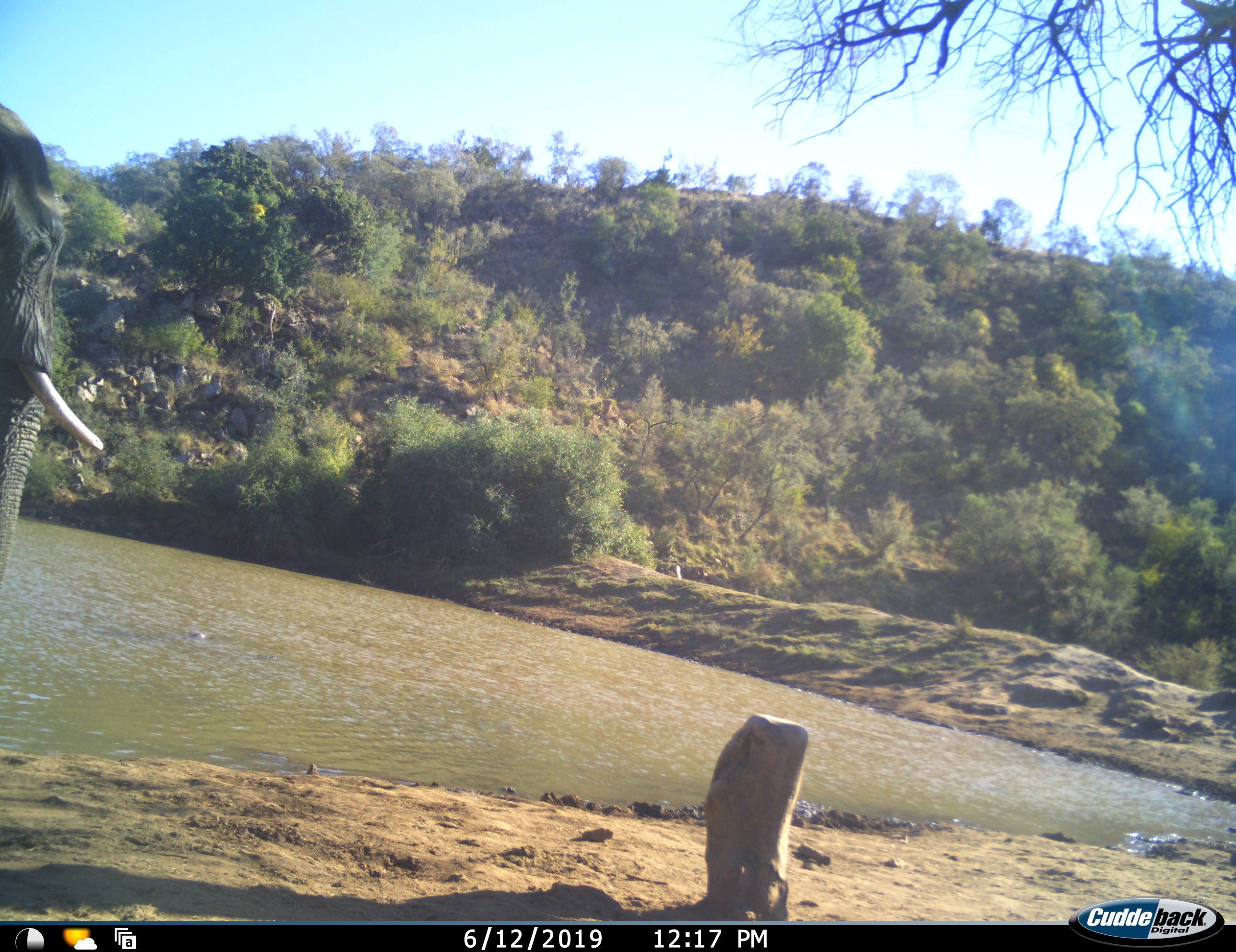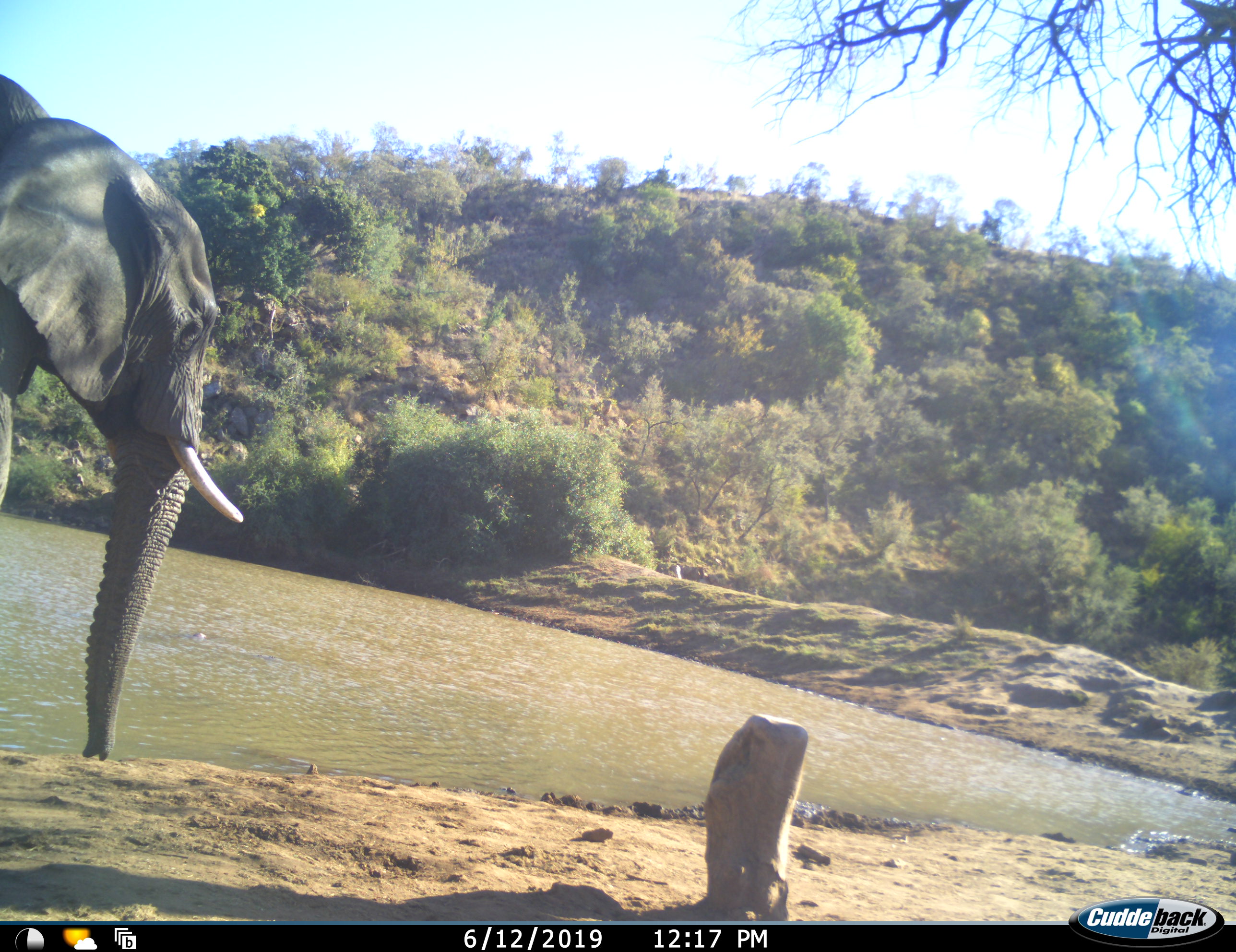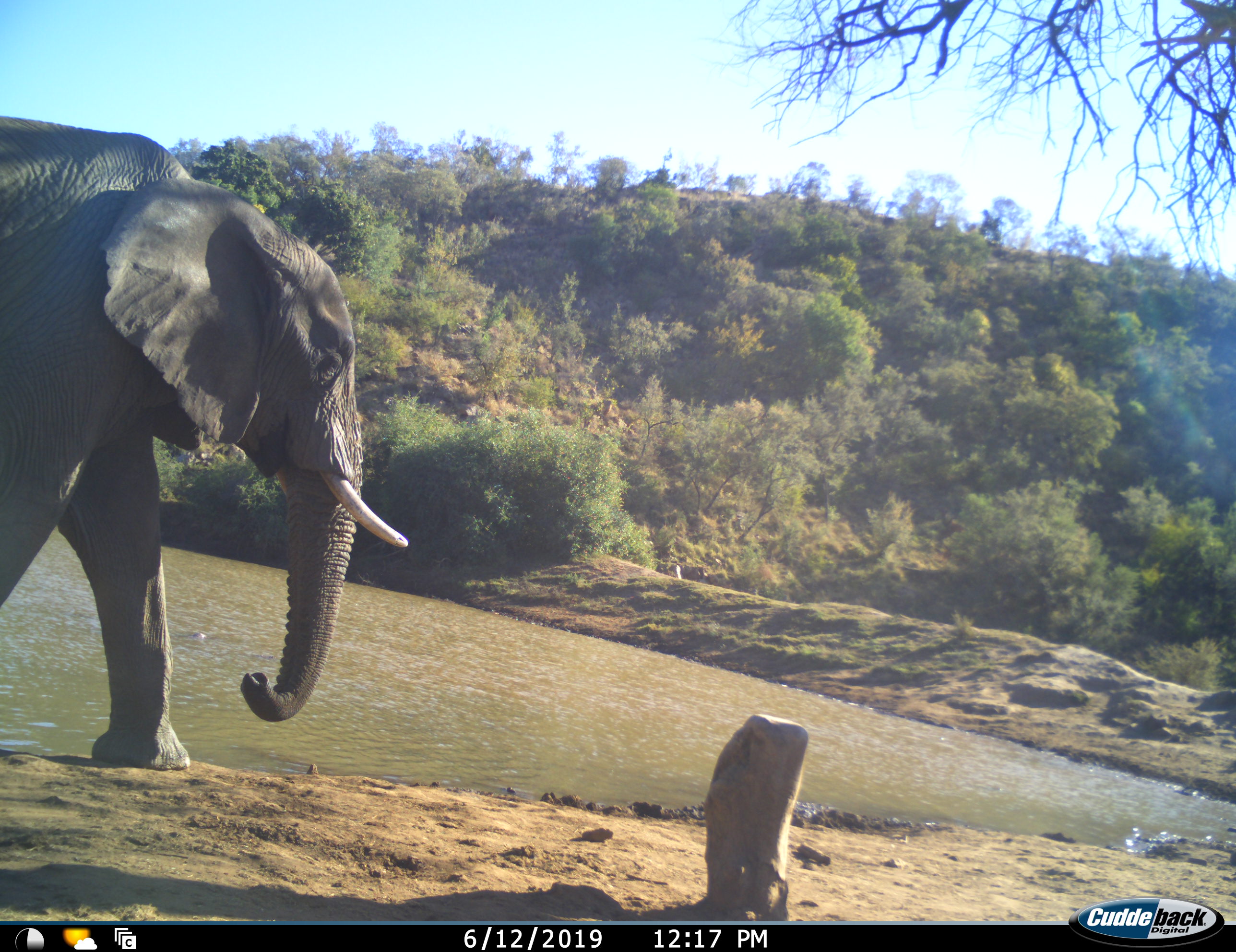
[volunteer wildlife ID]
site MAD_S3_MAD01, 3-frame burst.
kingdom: Animalia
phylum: Chordata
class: Mammalia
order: Proboscidea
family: Elephantidae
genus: Loxodonta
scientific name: Loxodonta africana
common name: african bush elephant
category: elephant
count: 1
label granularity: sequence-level